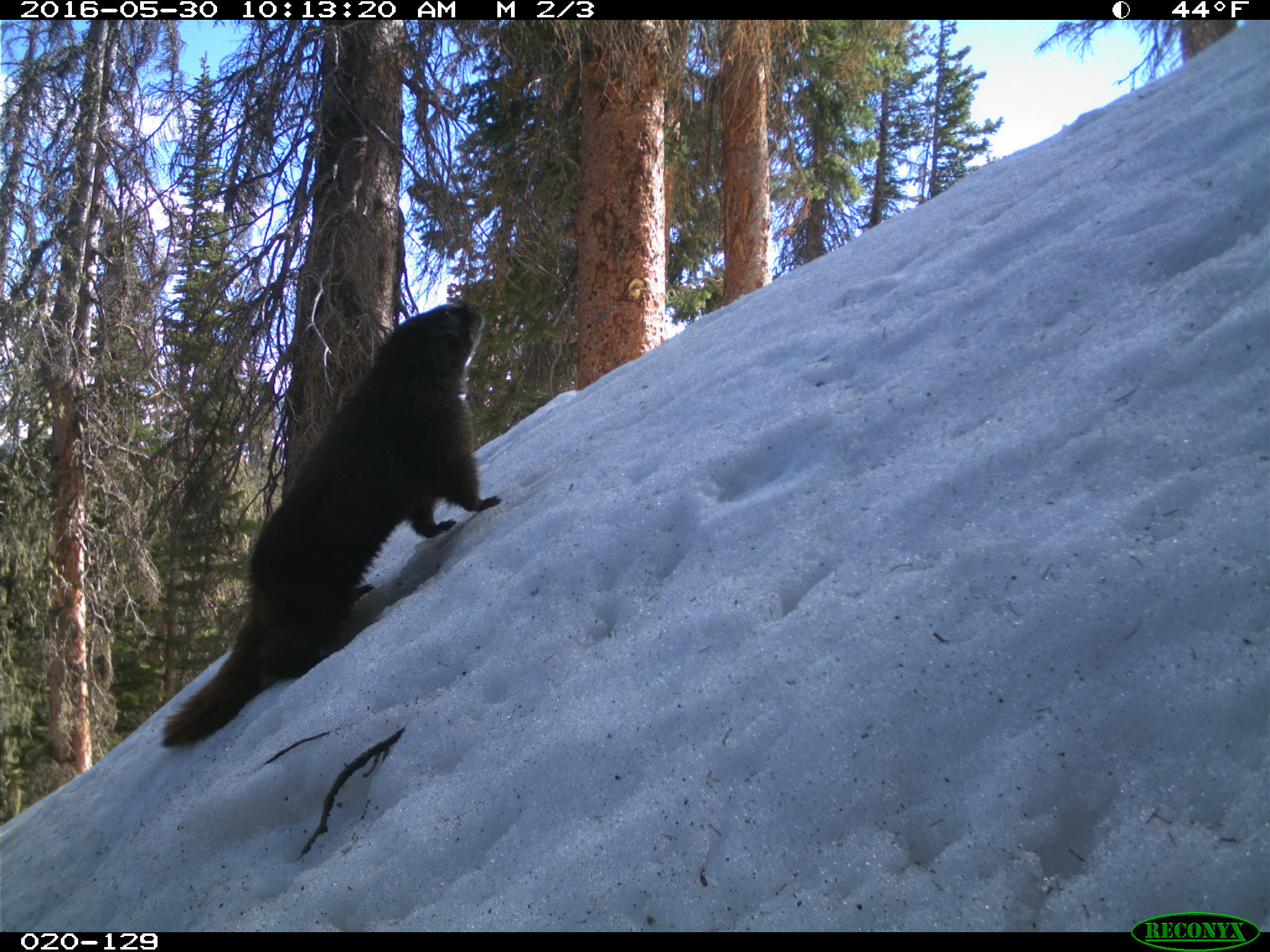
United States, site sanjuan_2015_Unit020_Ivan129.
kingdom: Animalia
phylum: Chordata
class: Mammalia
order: Rodentia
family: Sciuridae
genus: Marmota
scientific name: Marmota flaviventris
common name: yellow-bellied marmot